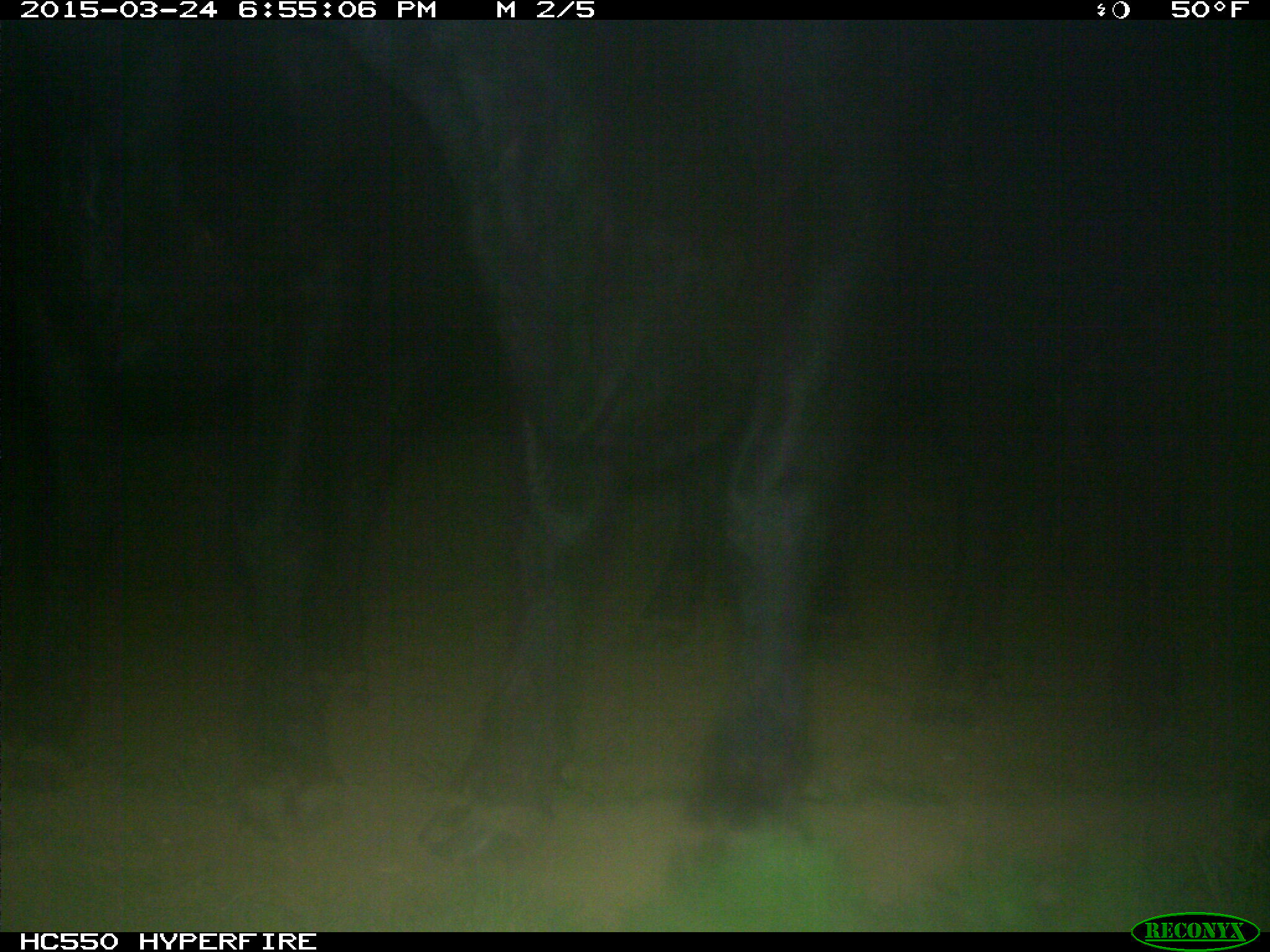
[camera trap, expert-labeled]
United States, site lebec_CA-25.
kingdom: Animalia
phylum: Chordata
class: Mammalia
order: Artiodactyla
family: Bovidae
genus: Bos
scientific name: Bos taurus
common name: domestic cow